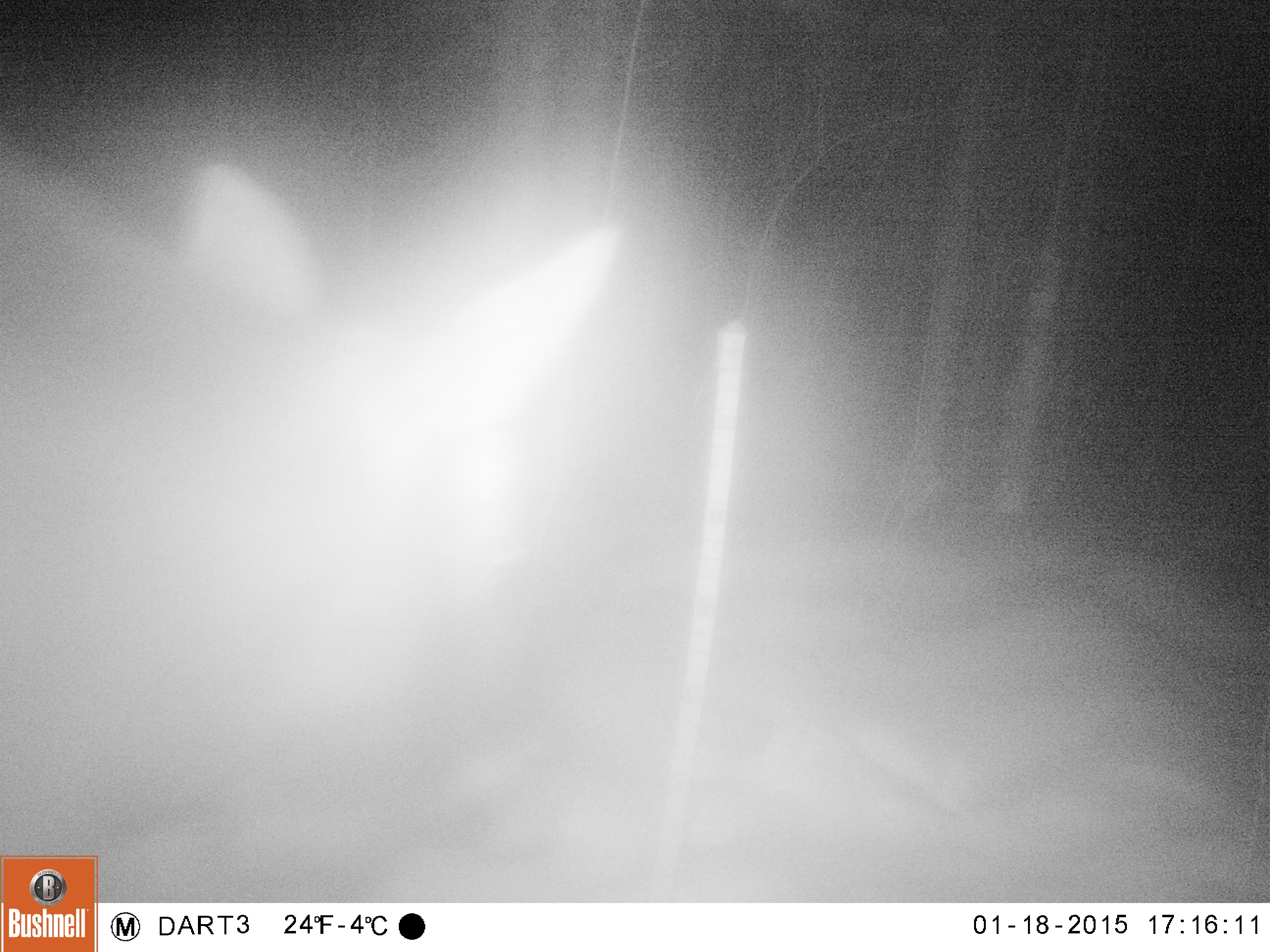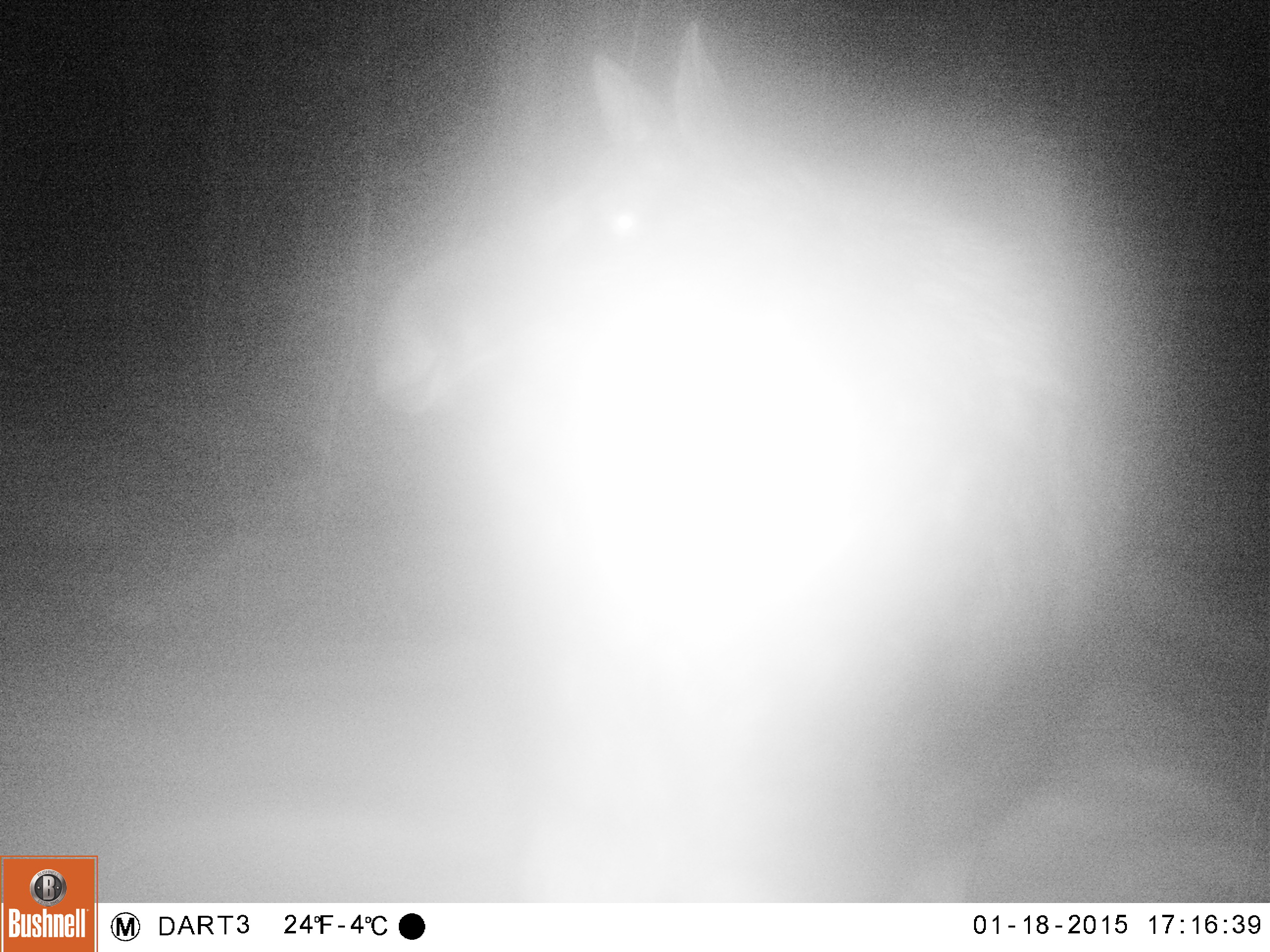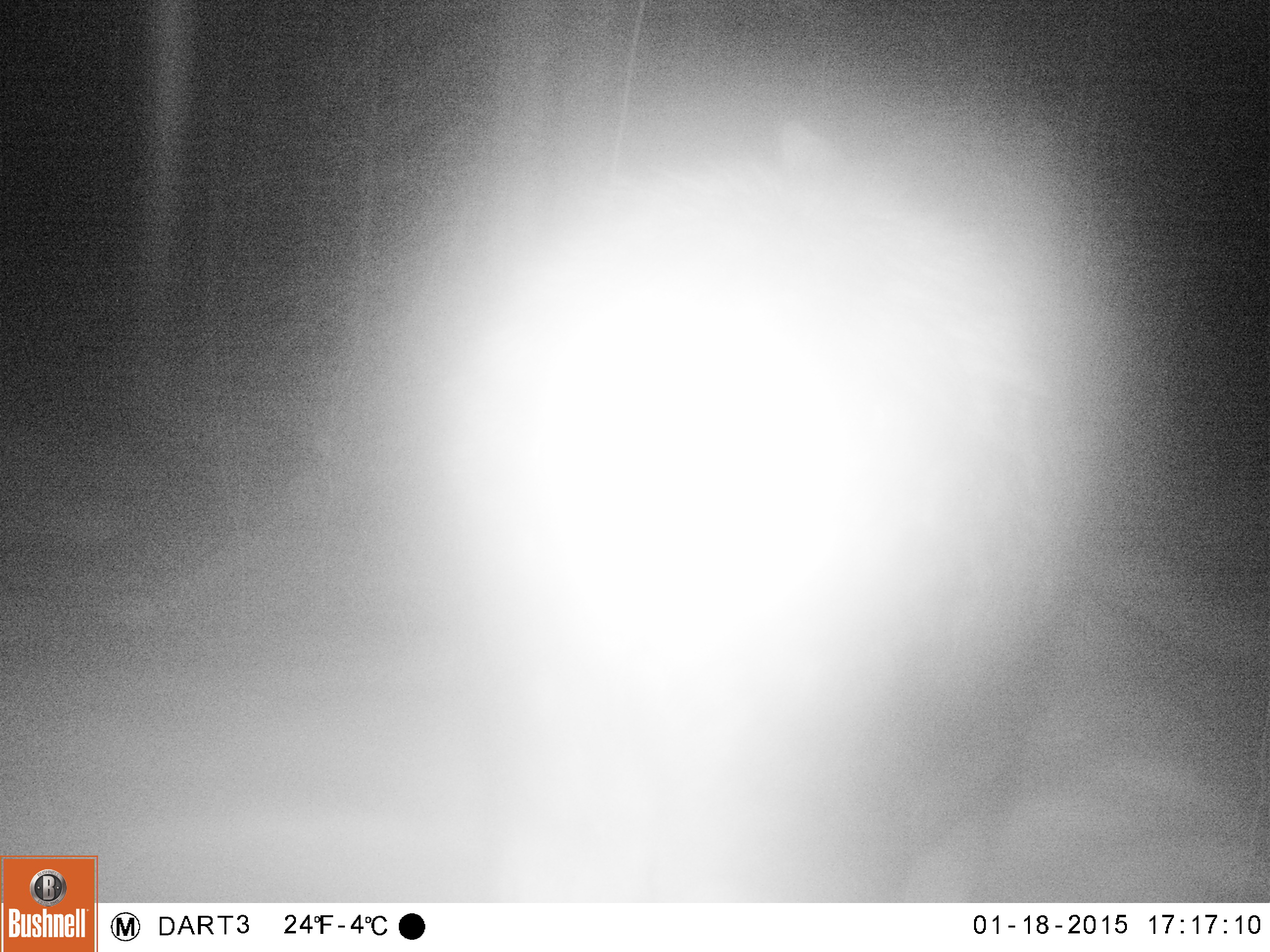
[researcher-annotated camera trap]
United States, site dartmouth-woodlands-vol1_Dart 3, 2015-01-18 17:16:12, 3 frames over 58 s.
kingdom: Animalia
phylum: Chordata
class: Mammalia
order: Artiodactyla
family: Cervidae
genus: Alces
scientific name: Alces alces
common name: moose